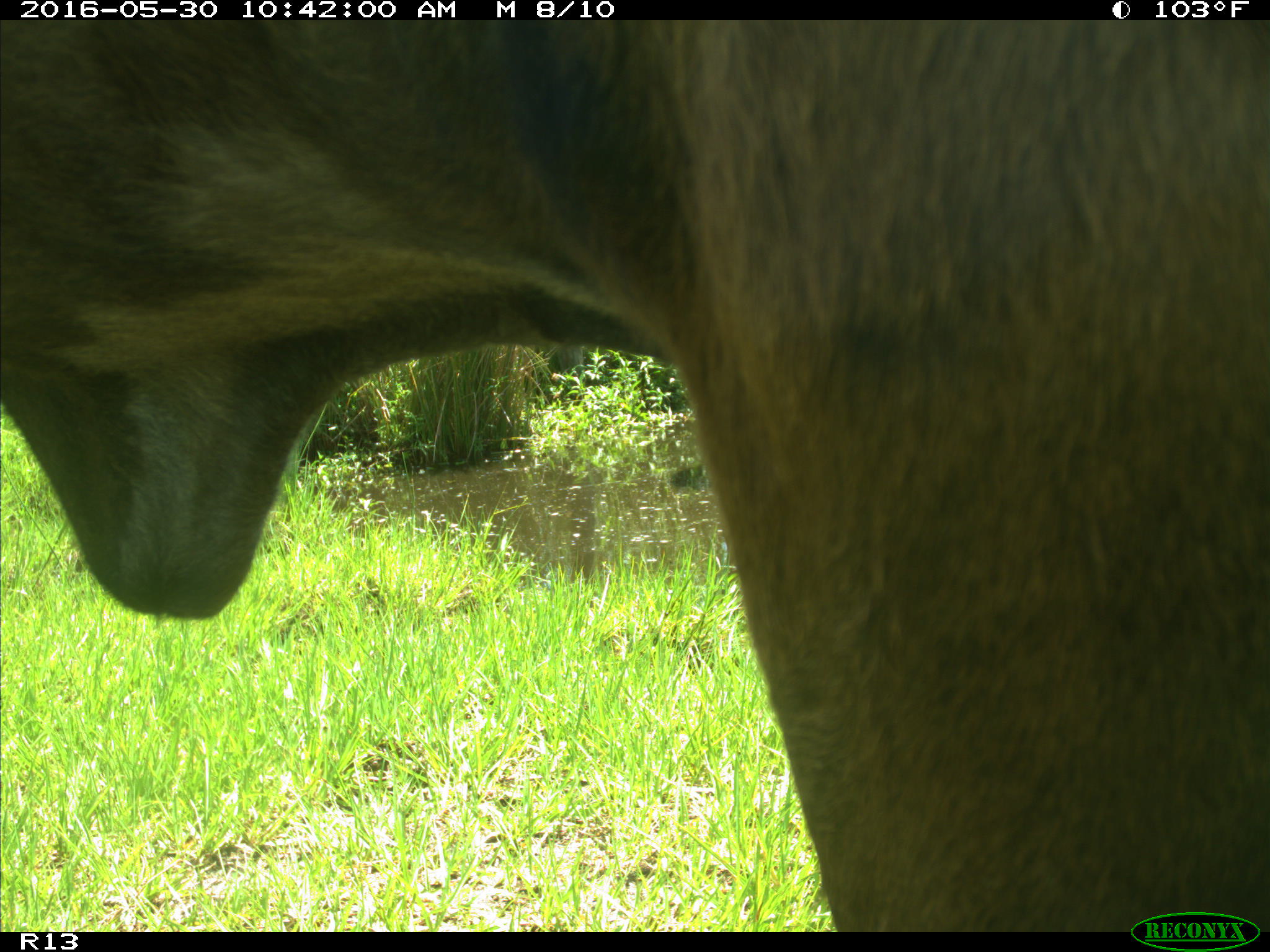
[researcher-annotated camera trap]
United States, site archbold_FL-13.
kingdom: Animalia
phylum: Chordata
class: Mammalia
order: Artiodactyla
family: Bovidae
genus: Bos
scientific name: Bos taurus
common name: domestic cow